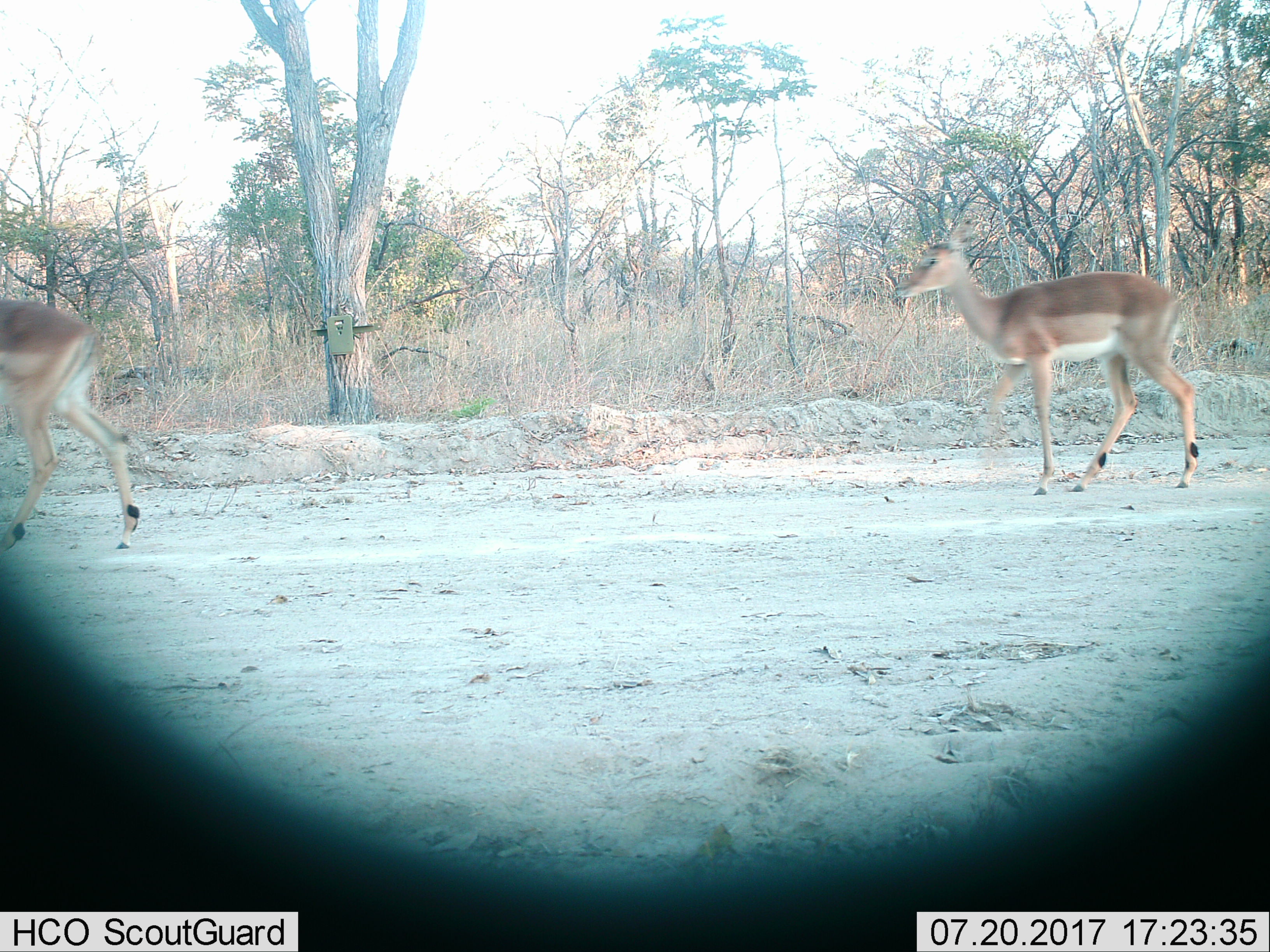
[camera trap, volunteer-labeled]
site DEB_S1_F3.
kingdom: Animalia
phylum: Chordata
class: Mammalia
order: Artiodactyla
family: Bovidae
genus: Aepyceros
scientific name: Aepyceros melampus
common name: impala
Impala (Aepyceros melampus), count 2. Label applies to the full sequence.